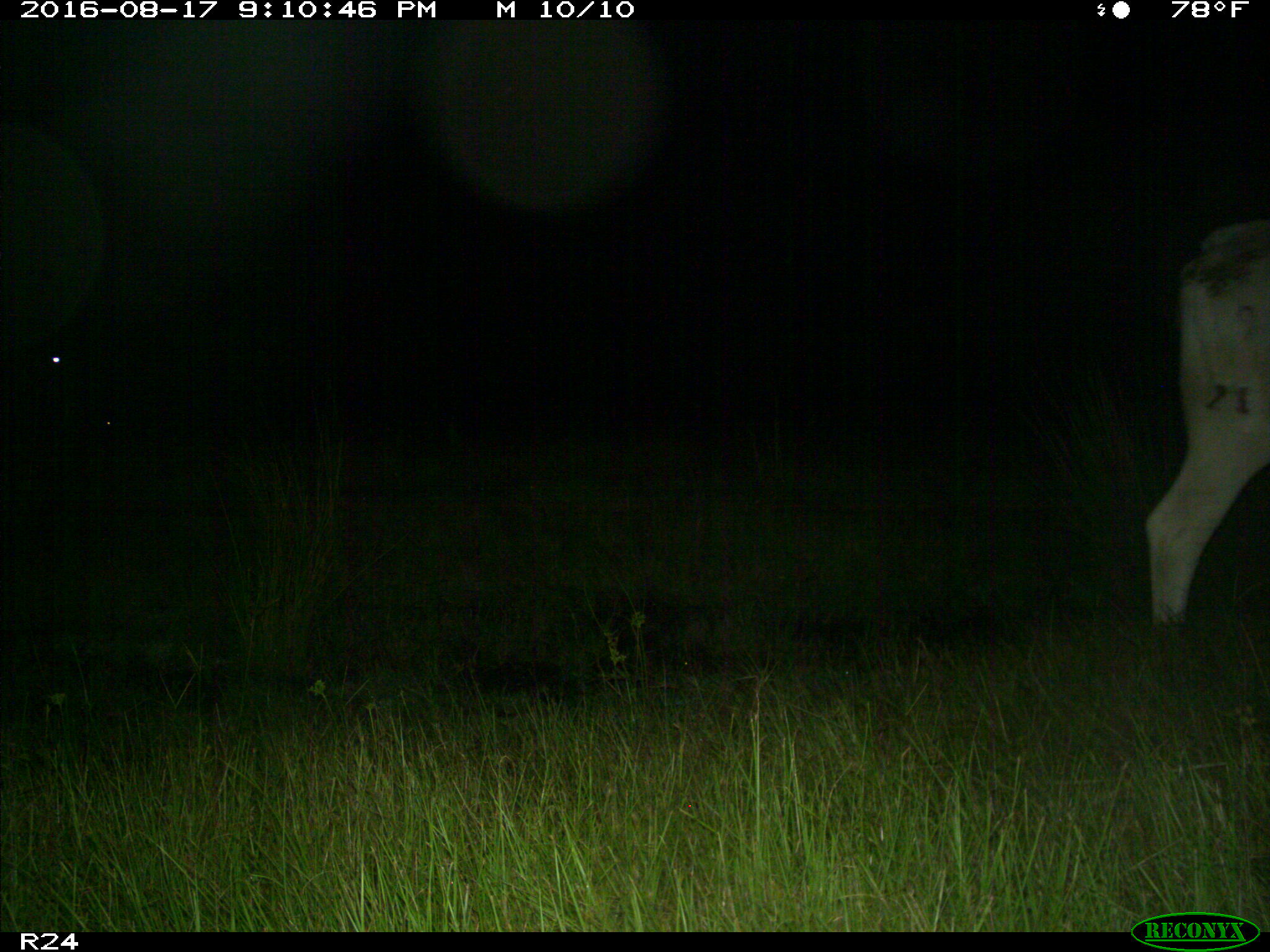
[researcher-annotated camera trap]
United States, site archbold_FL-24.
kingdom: Animalia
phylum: Chordata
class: Mammalia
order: Artiodactyla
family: Bovidae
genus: Bos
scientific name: Bos taurus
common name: domestic cow